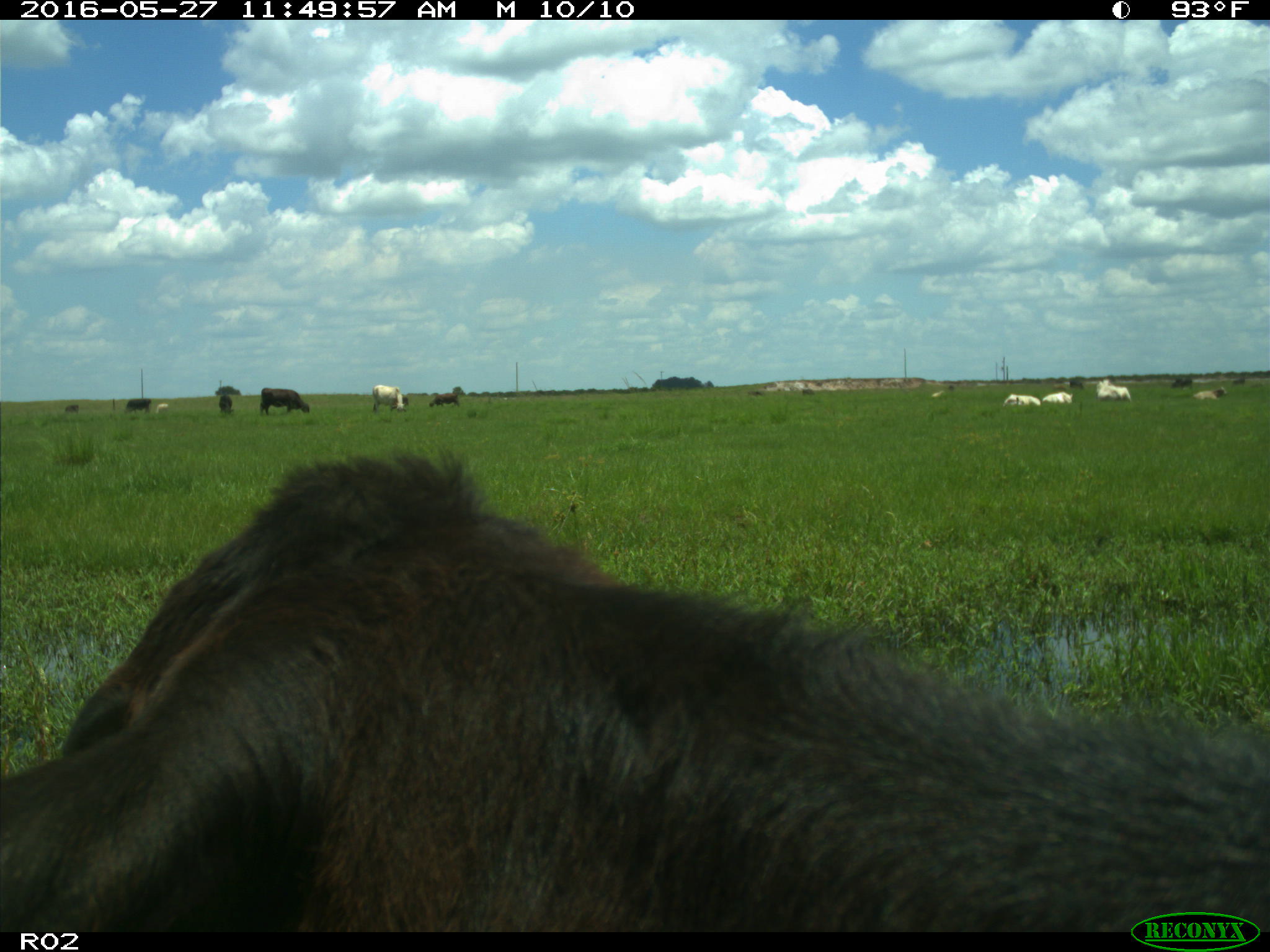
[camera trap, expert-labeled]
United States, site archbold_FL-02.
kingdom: Animalia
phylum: Chordata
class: Mammalia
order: Artiodactyla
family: Bovidae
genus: Bos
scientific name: Bos taurus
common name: domestic cow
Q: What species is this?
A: Bos taurus (domestic cow).